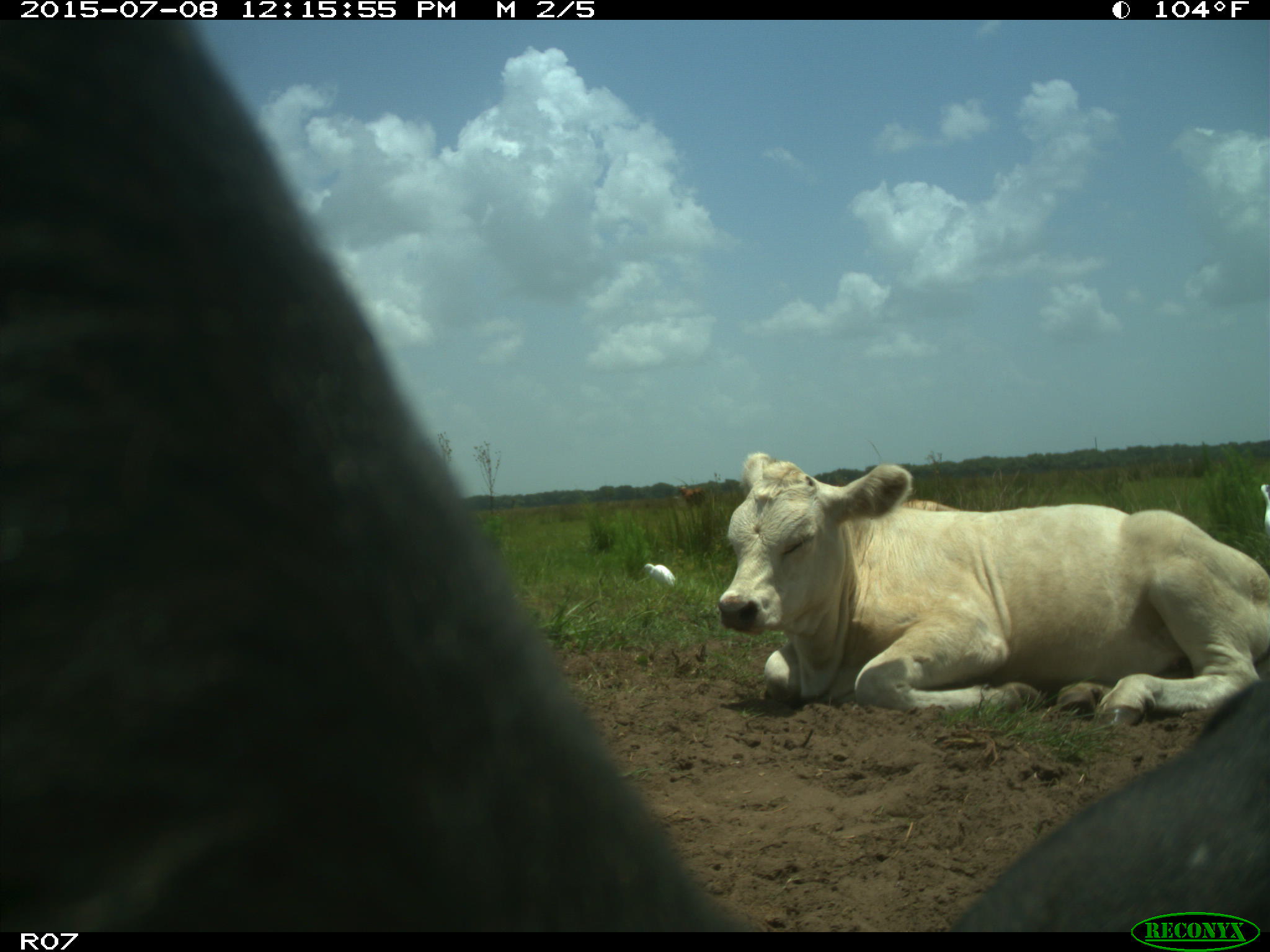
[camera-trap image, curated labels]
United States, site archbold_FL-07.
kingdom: Animalia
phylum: Chordata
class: Mammalia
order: Artiodactyla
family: Bovidae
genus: Bos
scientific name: Bos taurus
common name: domestic cow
Bos taurus (domestic cow).